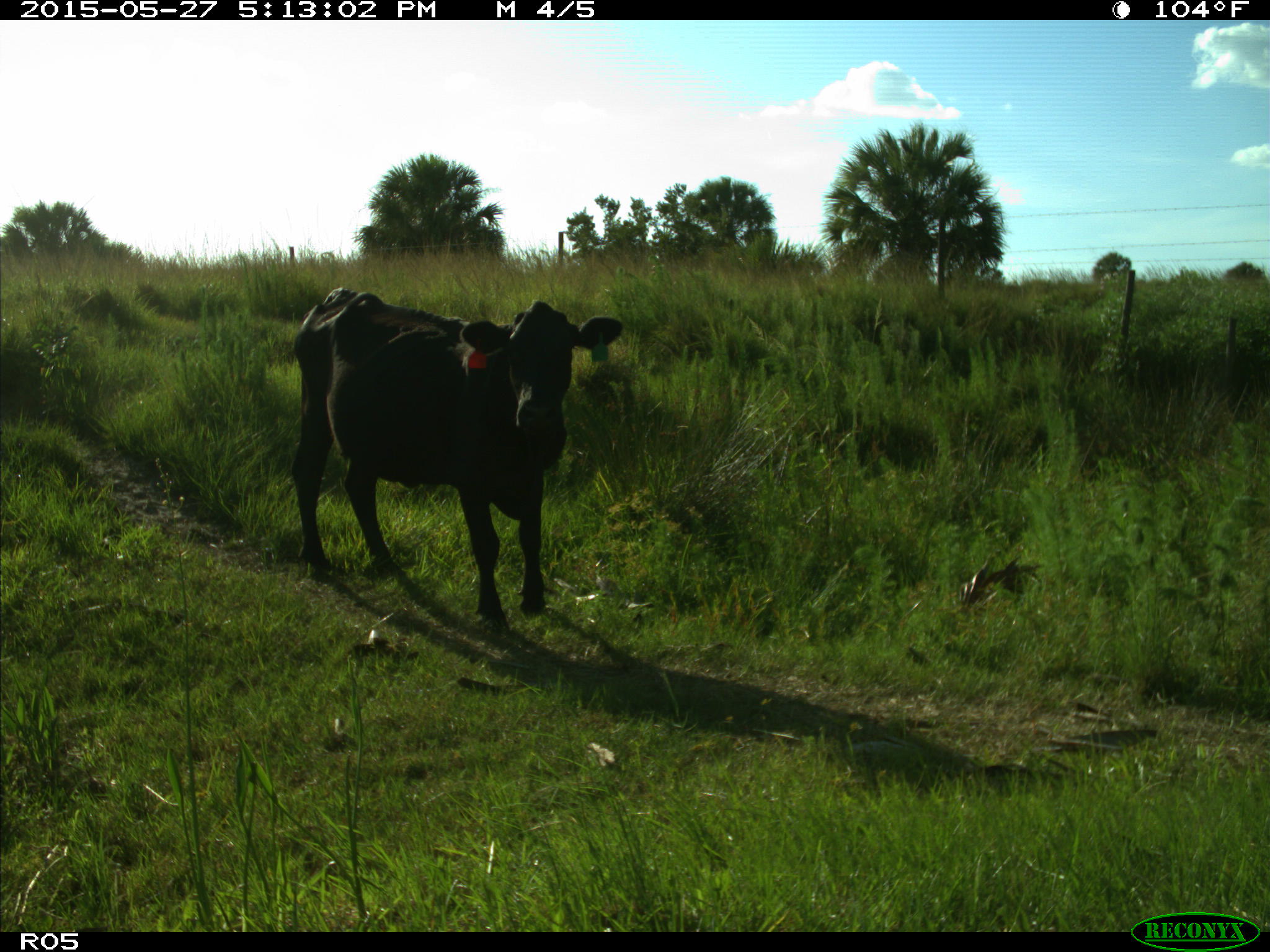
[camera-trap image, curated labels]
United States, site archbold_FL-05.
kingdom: Animalia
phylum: Chordata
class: Mammalia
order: Artiodactyla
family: Bovidae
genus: Bos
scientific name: Bos taurus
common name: domestic cow